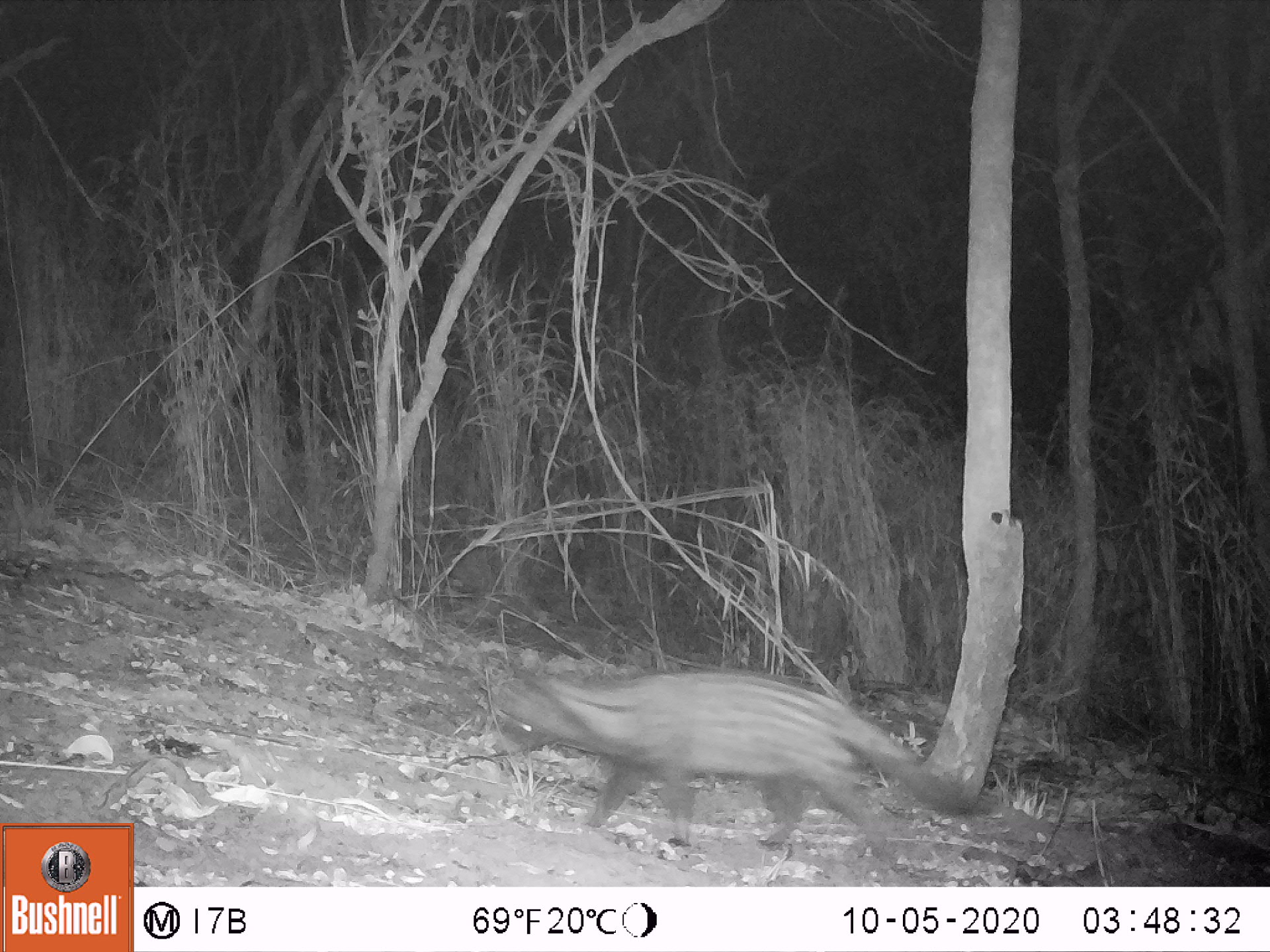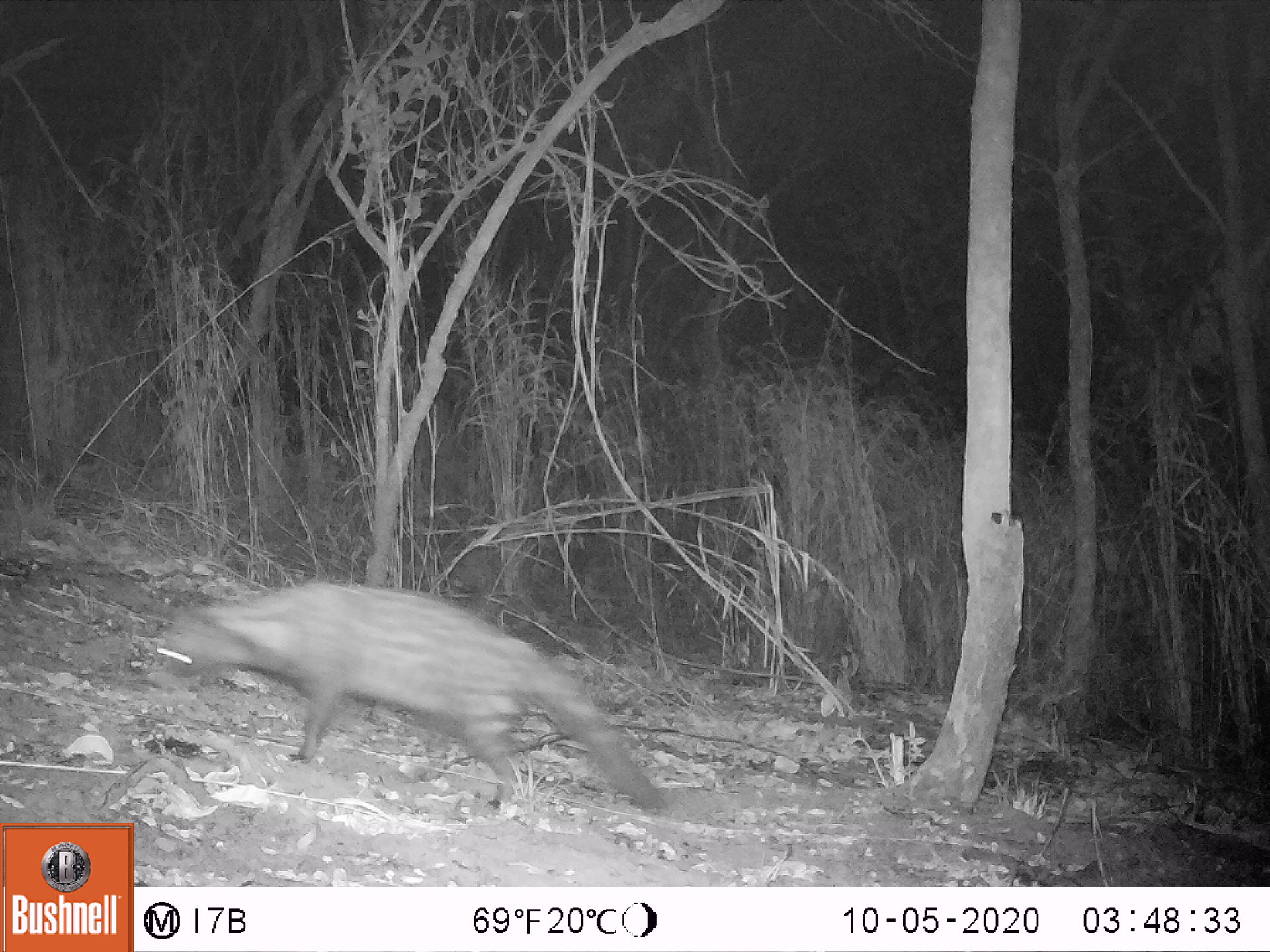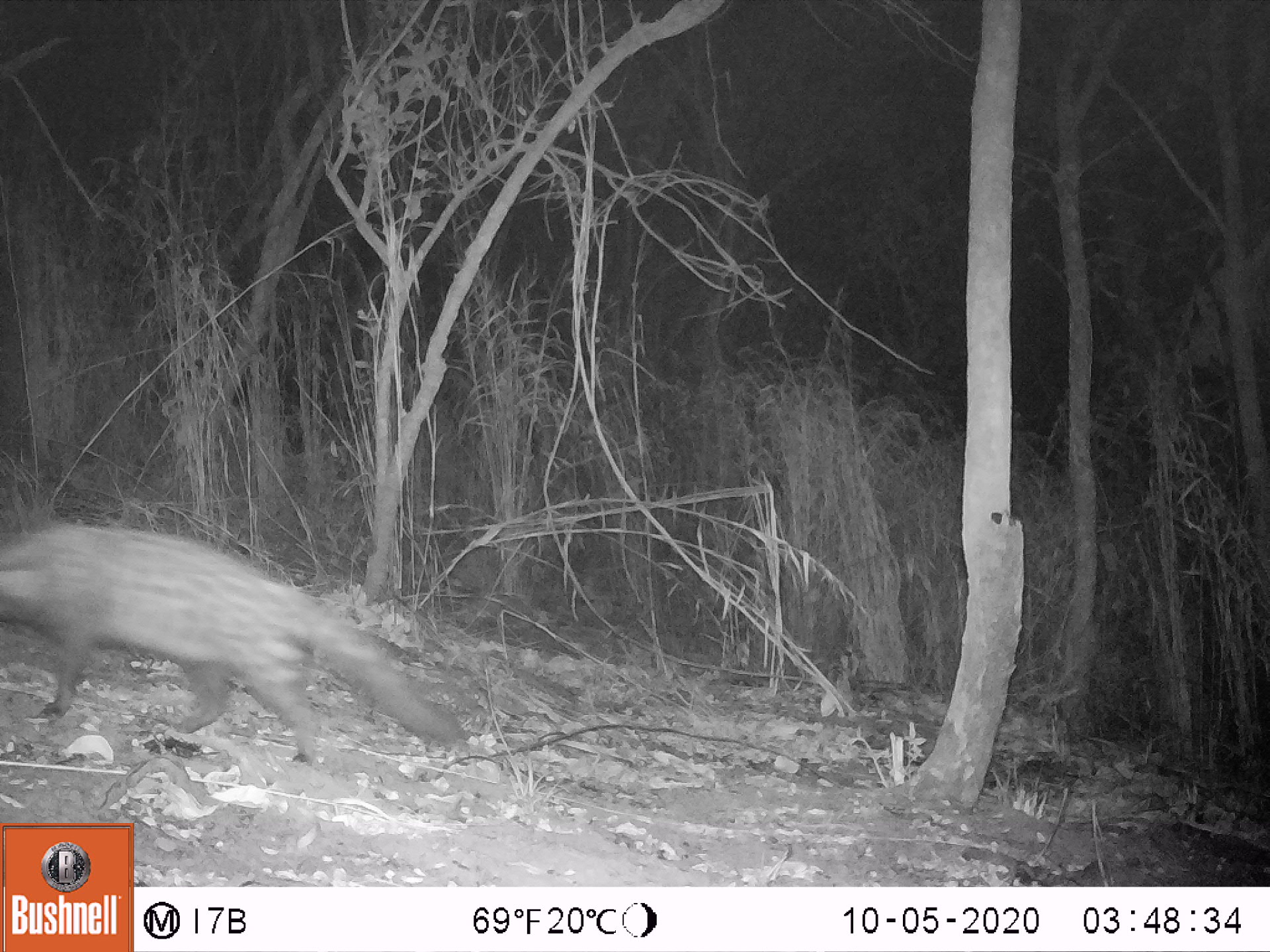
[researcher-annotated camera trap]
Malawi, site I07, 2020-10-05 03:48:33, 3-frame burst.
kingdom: Animalia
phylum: Chordata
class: Mammalia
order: Carnivora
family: Viverridae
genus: Civettictis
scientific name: Civettictis civetta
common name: african civet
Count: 1.